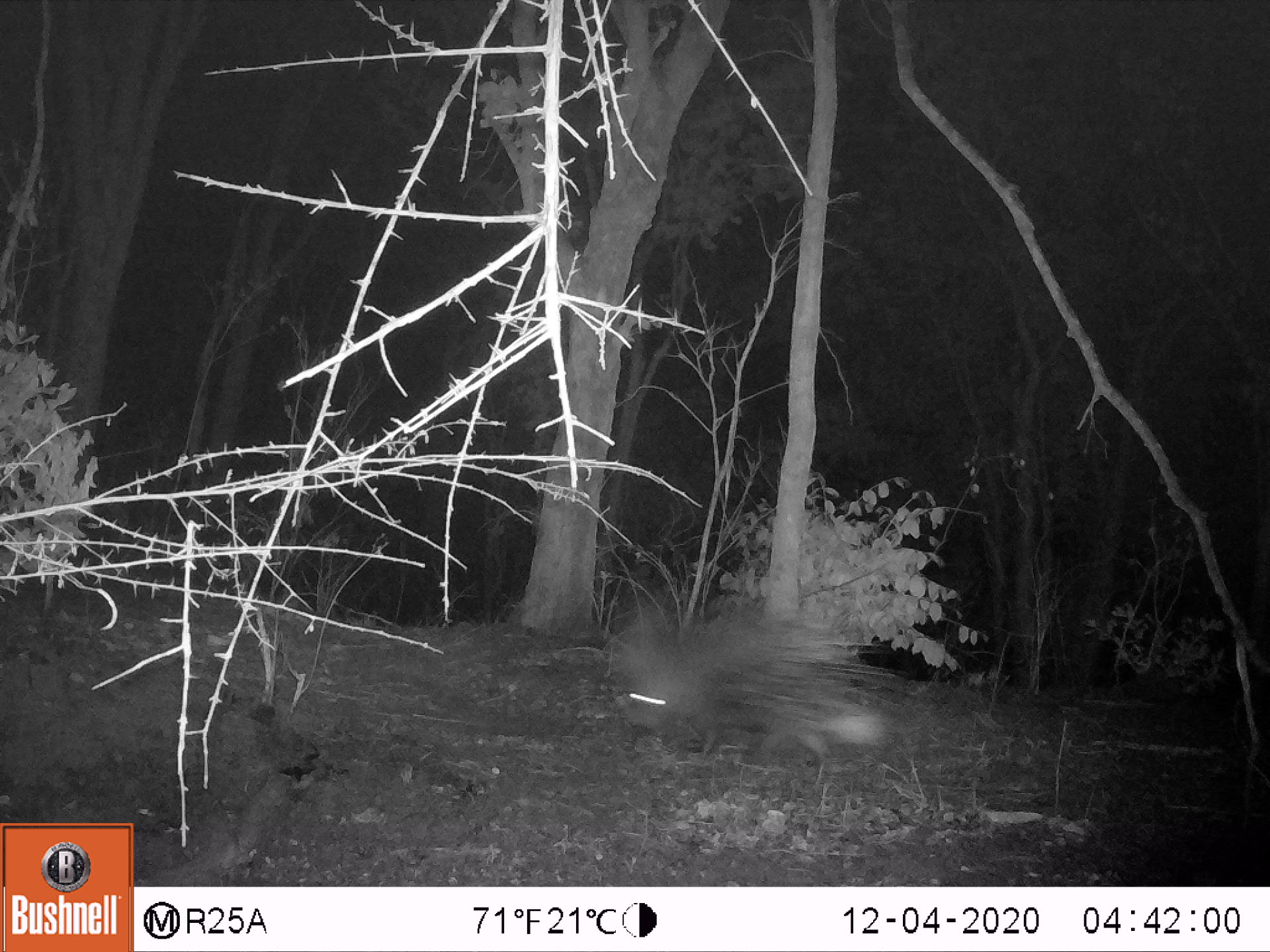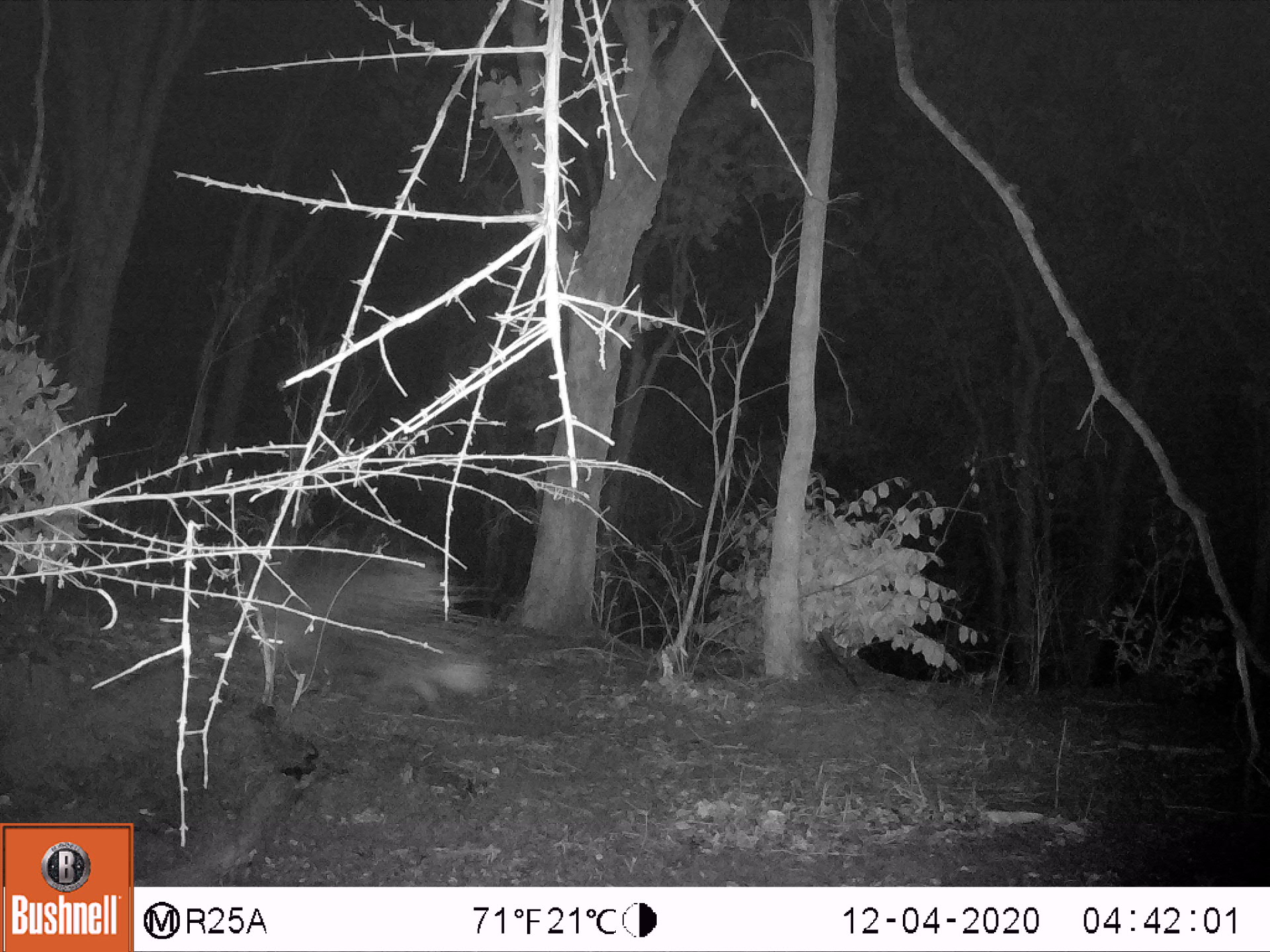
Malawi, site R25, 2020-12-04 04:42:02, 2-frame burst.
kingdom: Animalia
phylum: Chordata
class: Mammalia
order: Rodentia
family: Hystricidae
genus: Hystrix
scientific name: Hystrix africaeaustralis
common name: cape porcupine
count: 1